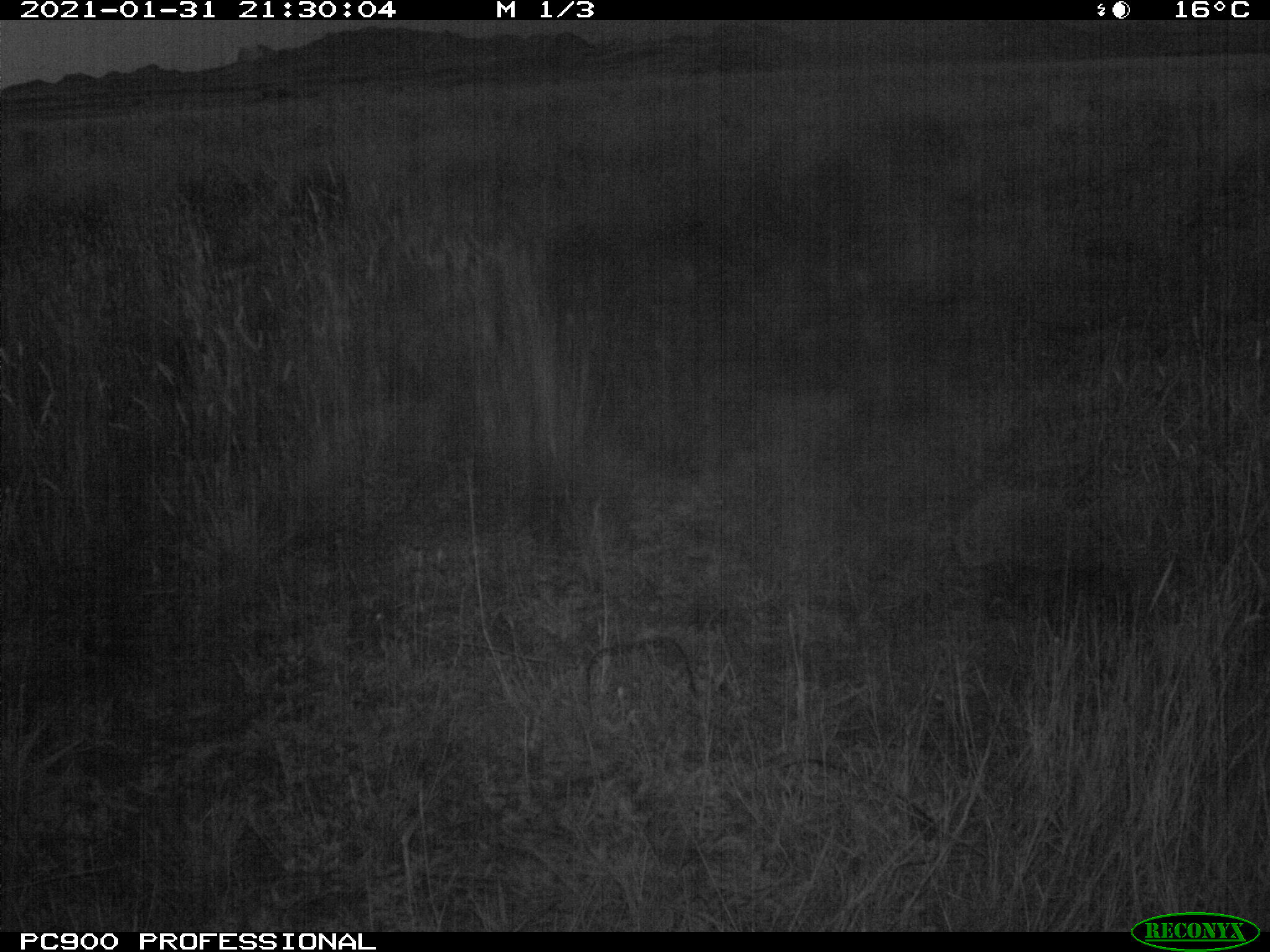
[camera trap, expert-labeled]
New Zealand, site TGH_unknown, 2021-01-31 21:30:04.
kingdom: Animalia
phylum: Chordata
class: Mammalia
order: Eulipotyphla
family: Erinaceidae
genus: Erinaceus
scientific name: Erinaceus europaeus europaeus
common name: european hedgehog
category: hedgehog